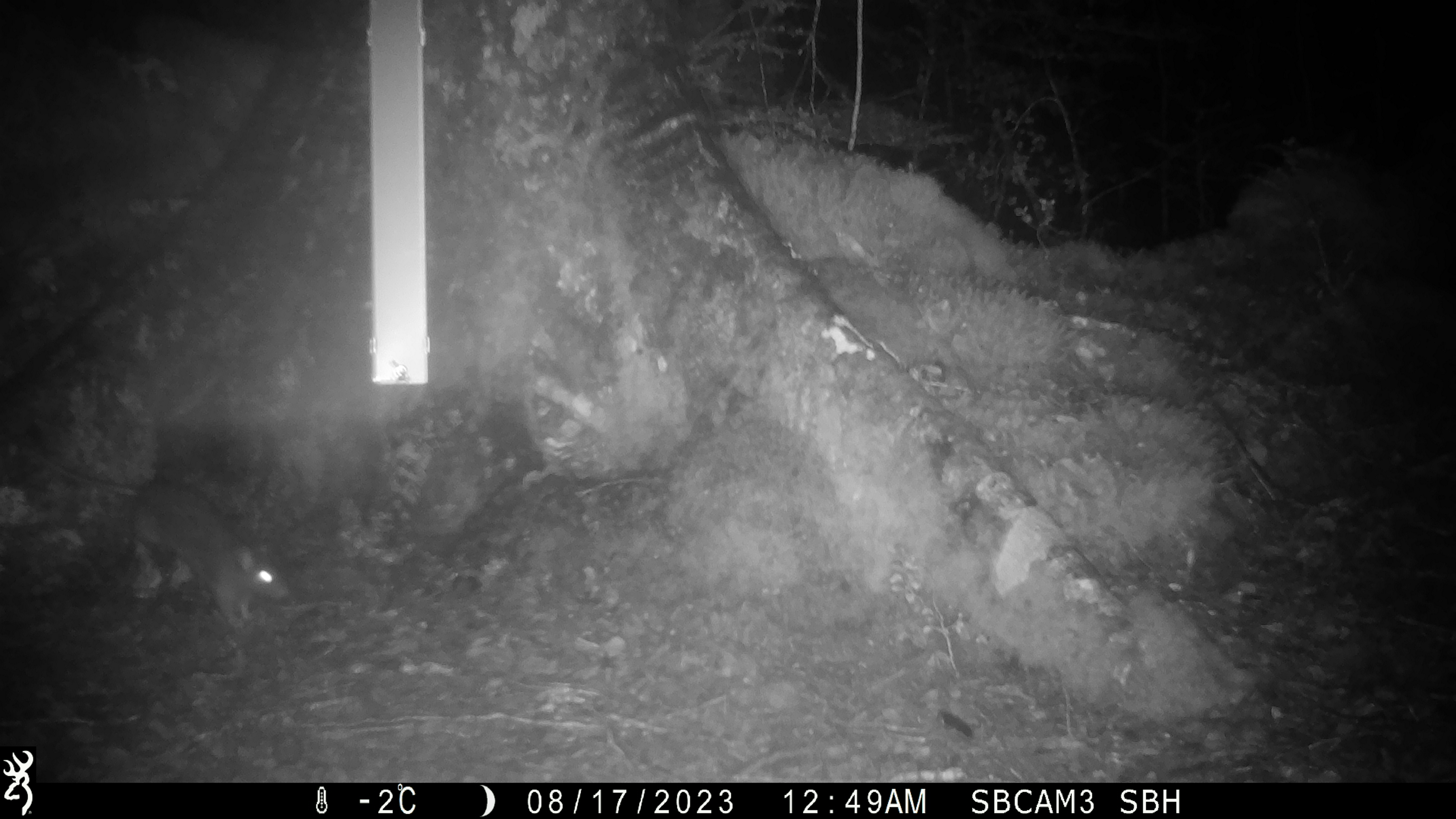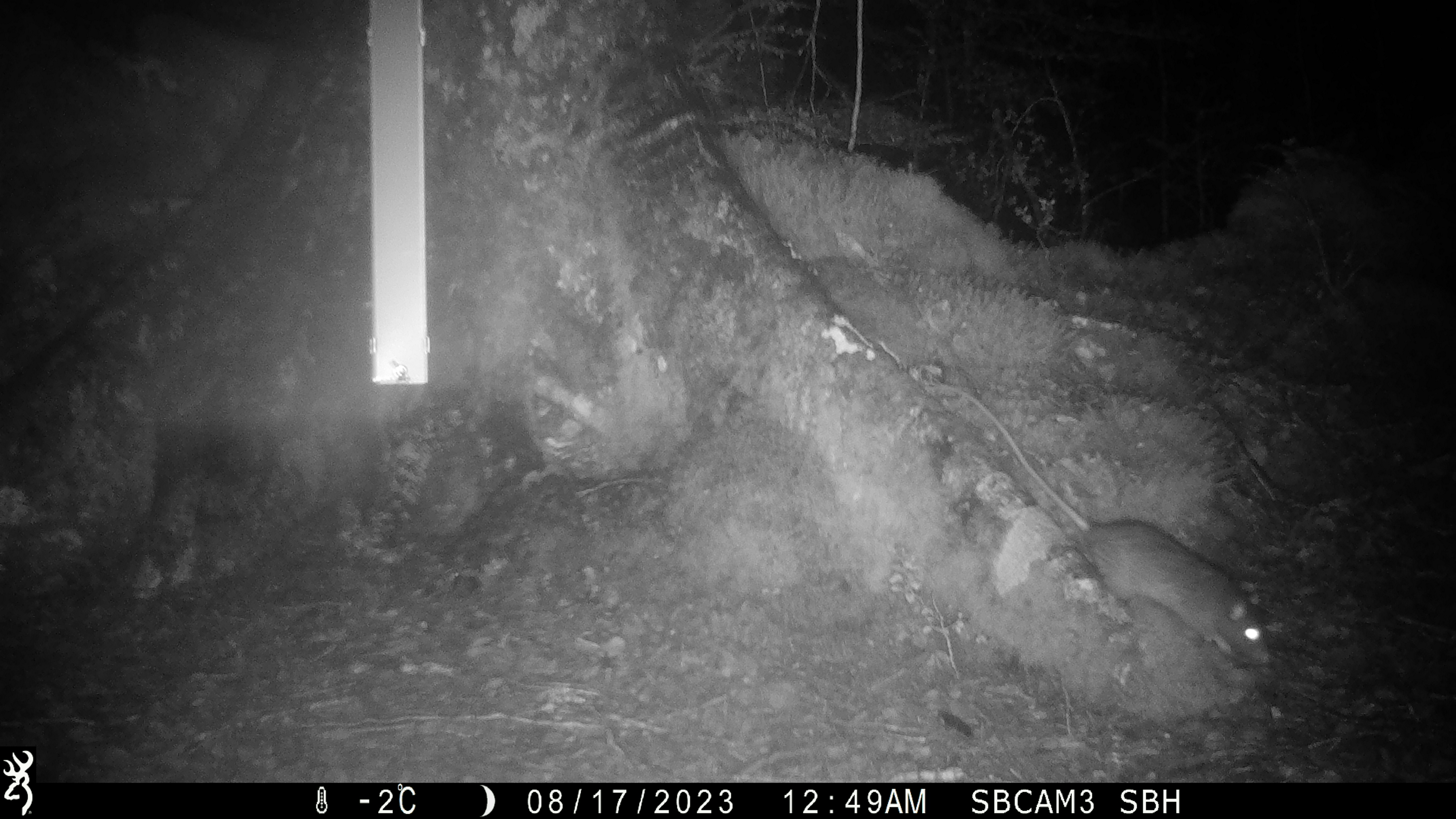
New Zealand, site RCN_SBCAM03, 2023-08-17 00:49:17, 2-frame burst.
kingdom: Animalia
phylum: Chordata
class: Mammalia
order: Rodentia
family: Muridae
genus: Rattus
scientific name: Rattus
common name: rat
Rat (Rattus).